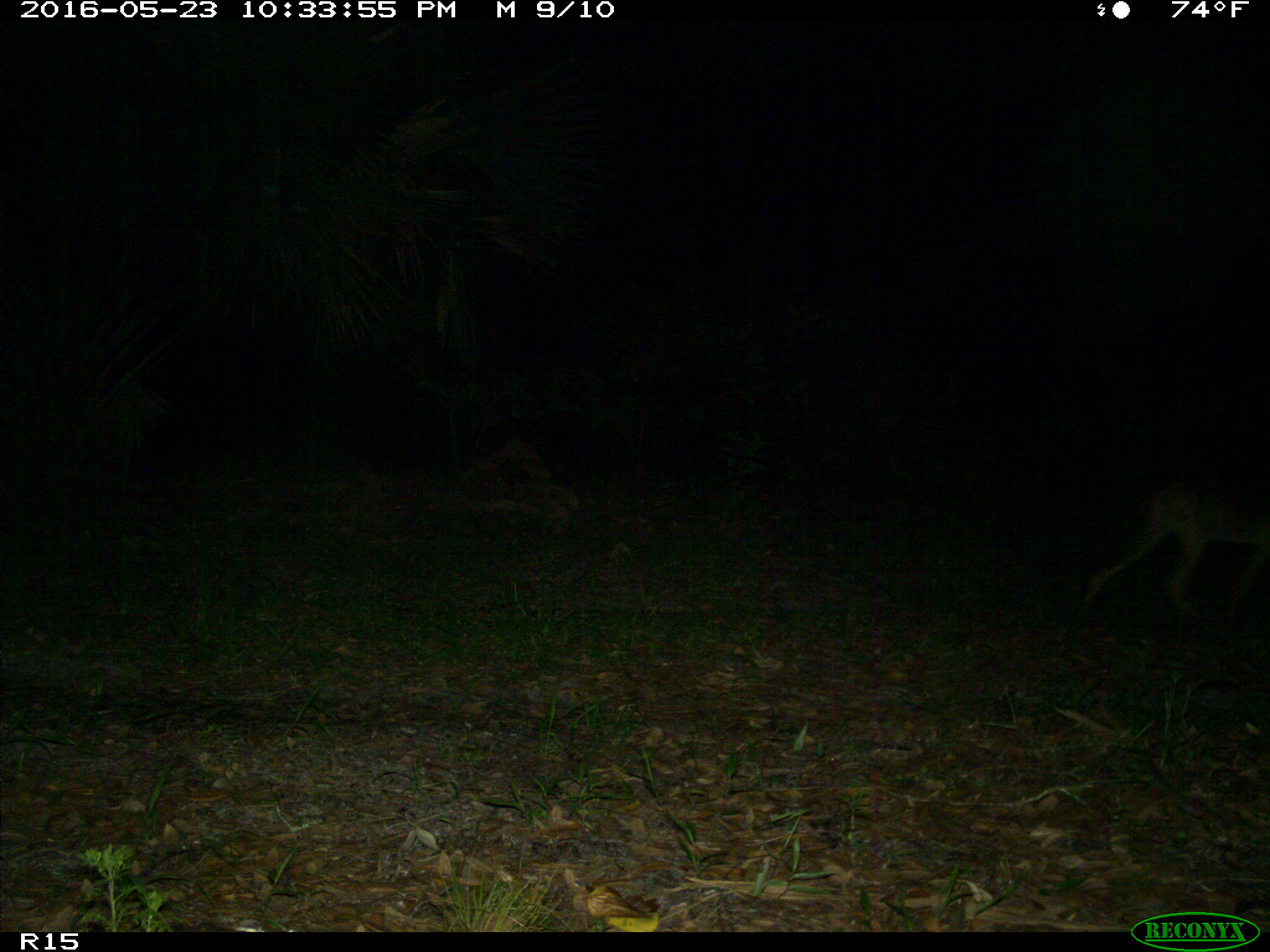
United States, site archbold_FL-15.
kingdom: Animalia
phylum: Chordata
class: Mammalia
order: Carnivora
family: Canidae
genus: Canis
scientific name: Canis latrans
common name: coyote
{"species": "Canis latrans (coyote)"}